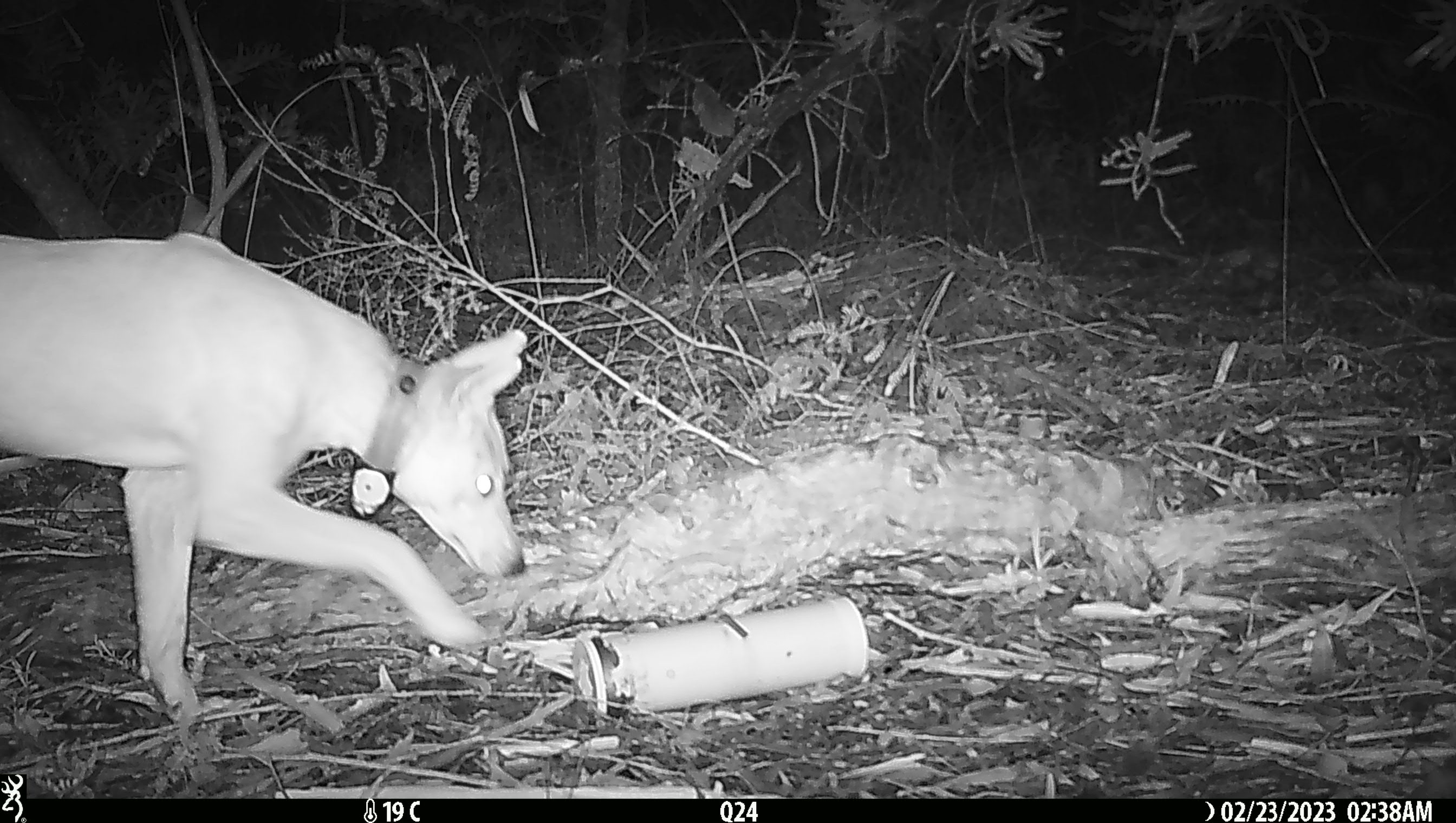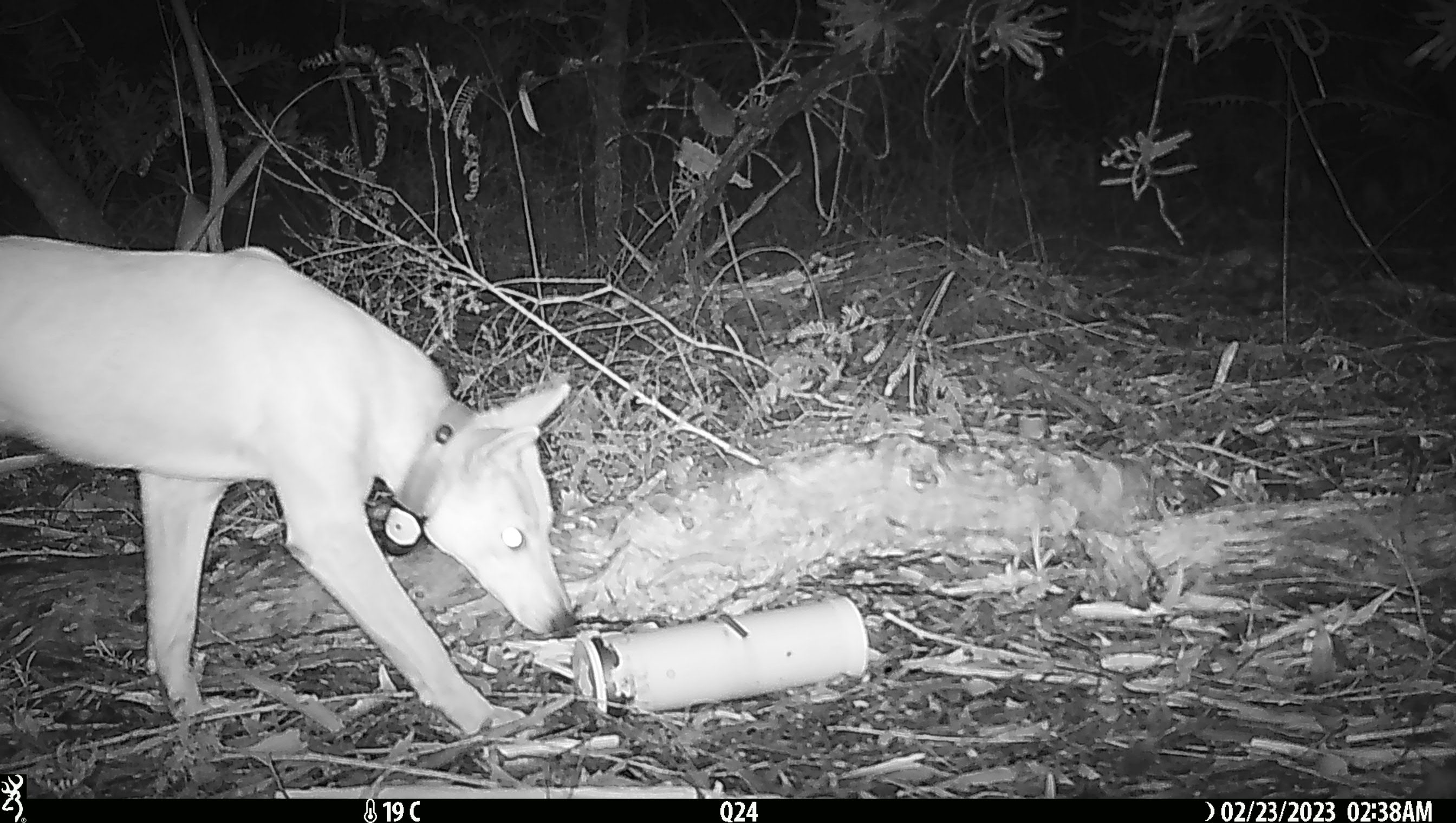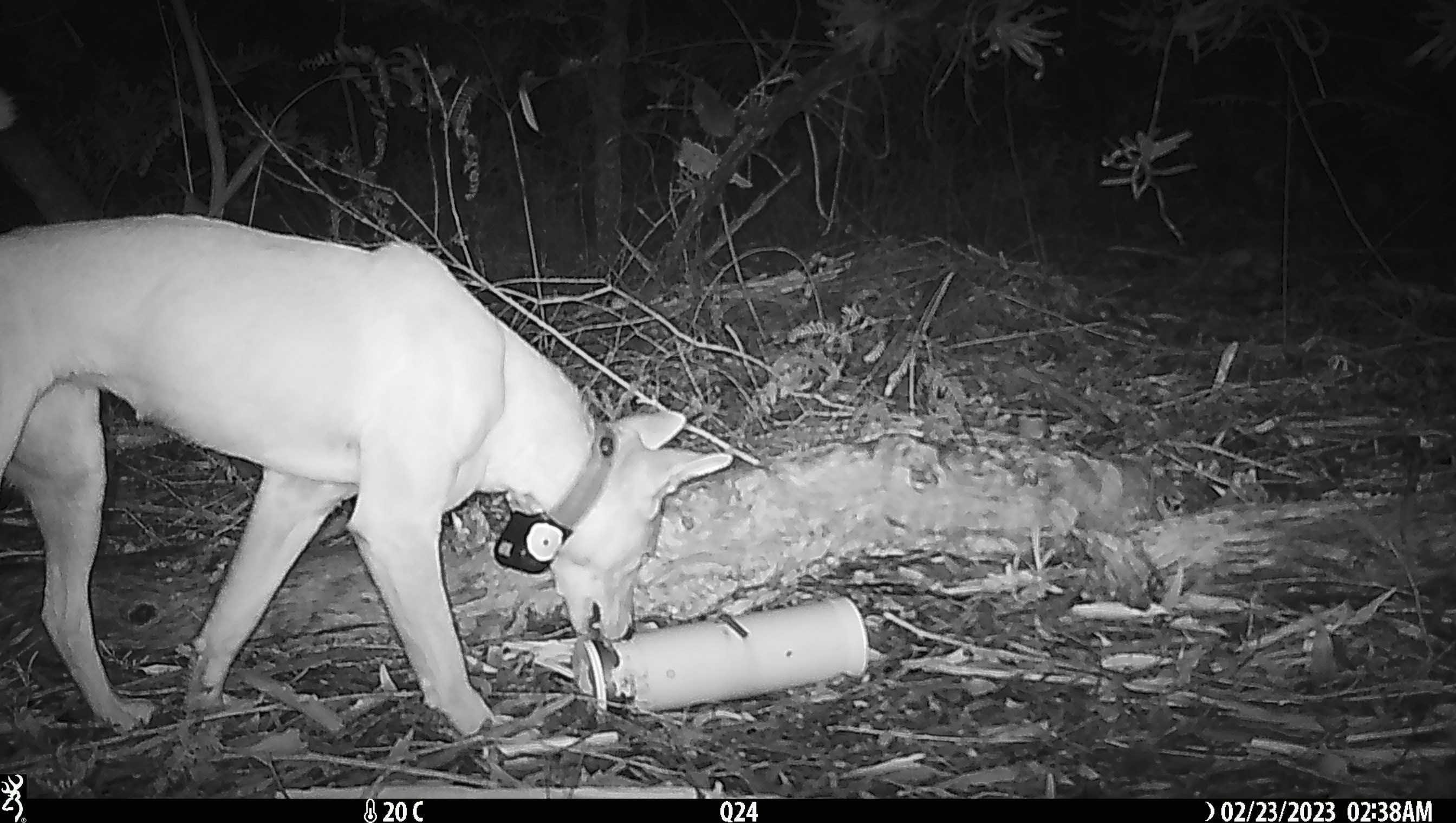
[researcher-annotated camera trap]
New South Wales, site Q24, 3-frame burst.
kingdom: Animalia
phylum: Chordata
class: Mammalia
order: Carnivora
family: Canidae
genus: Canis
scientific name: Canis familiaris dingo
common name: dingo